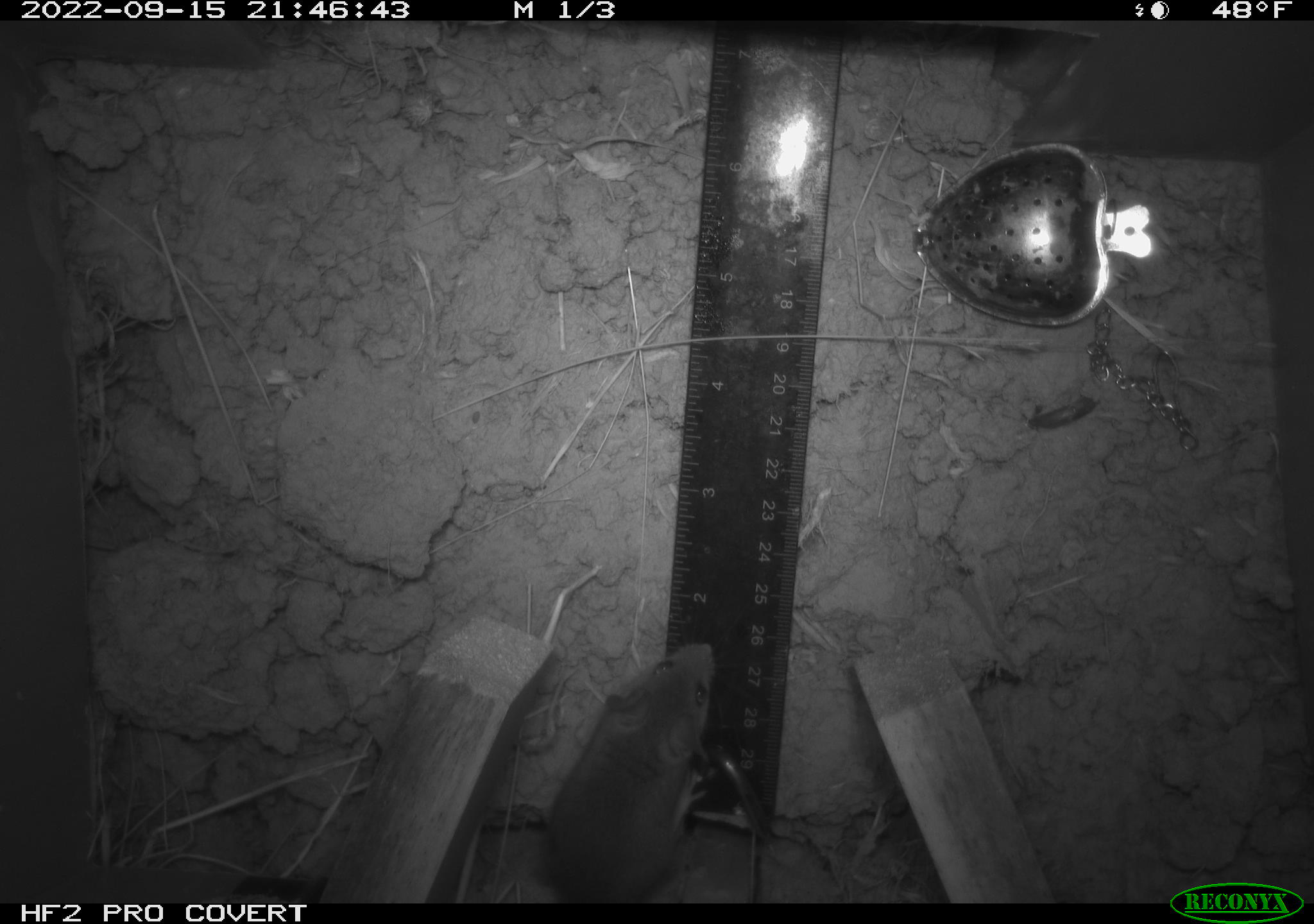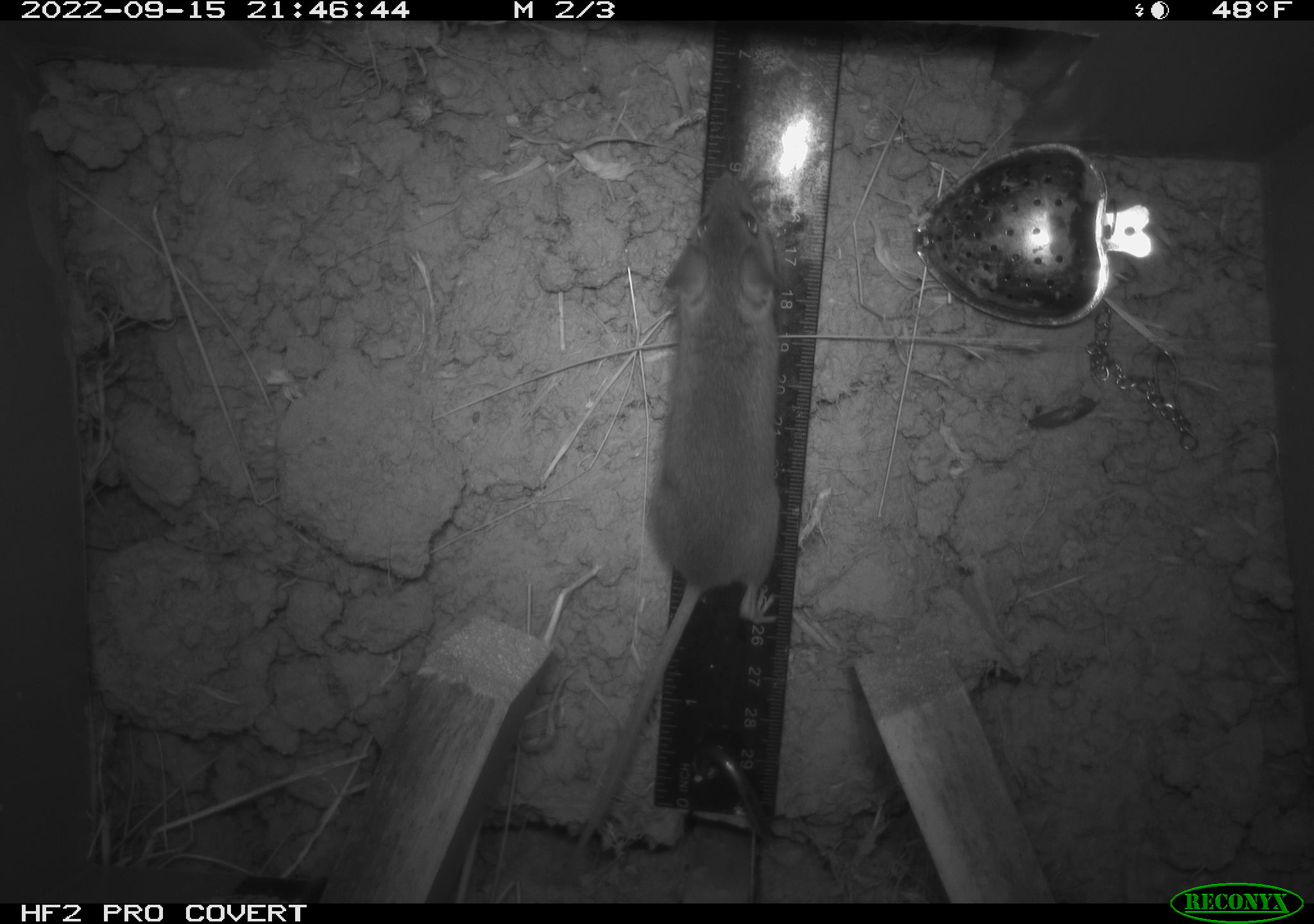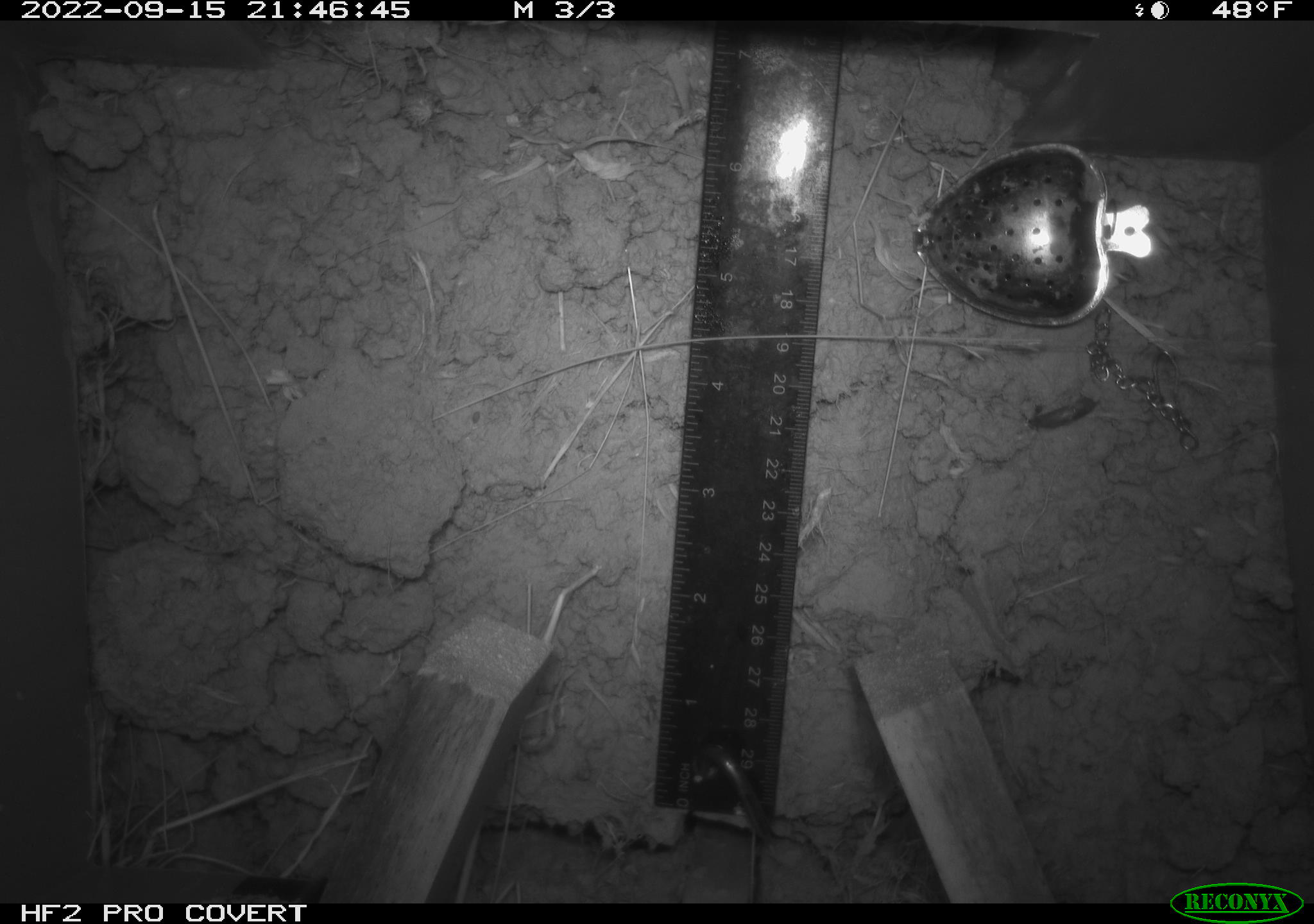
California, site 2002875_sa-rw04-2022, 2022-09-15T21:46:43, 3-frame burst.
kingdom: Animalia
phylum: Chordata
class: Mammalia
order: Rodentia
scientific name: Rodentia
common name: mouse species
Mouse species (Rodentia).